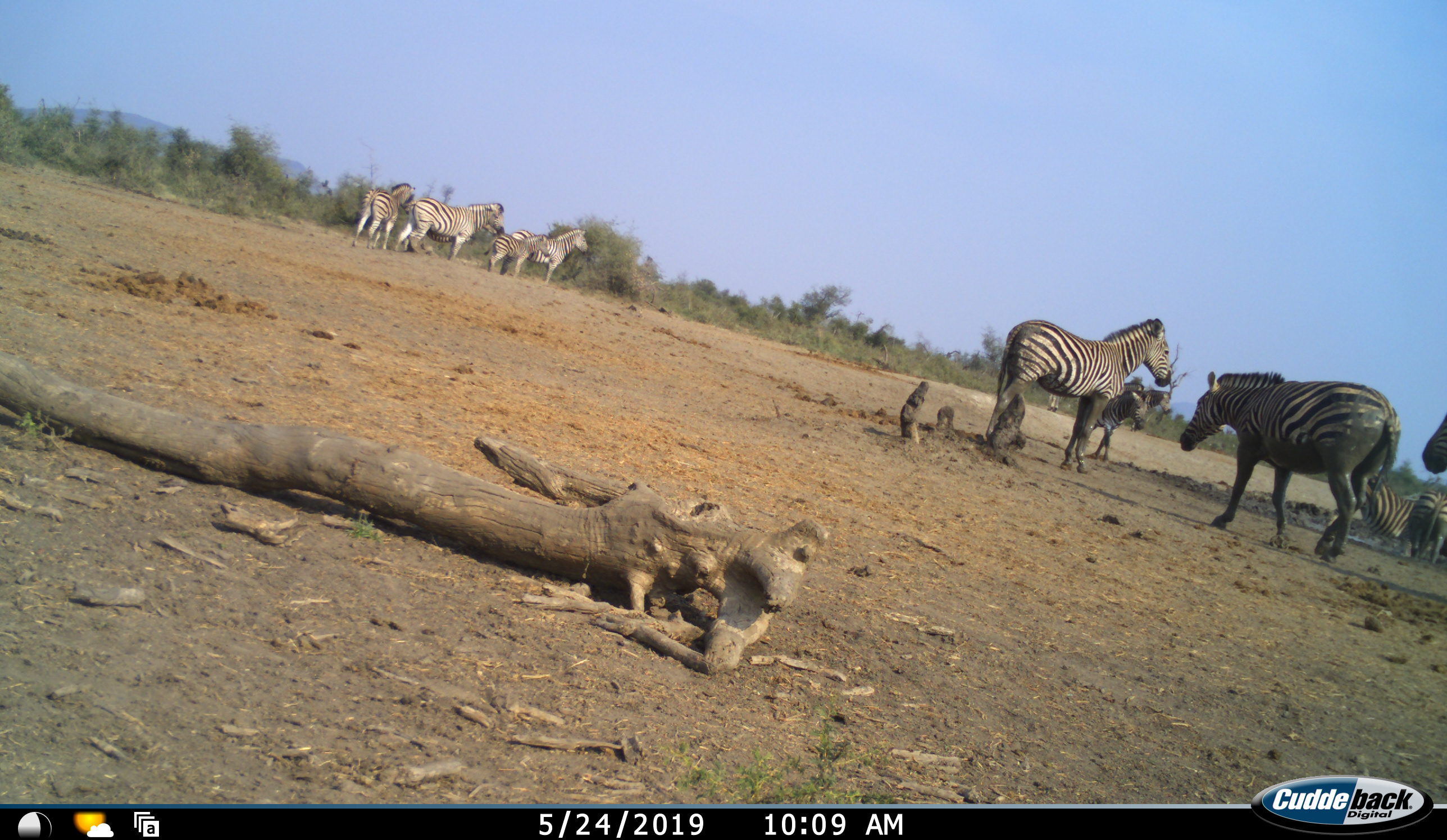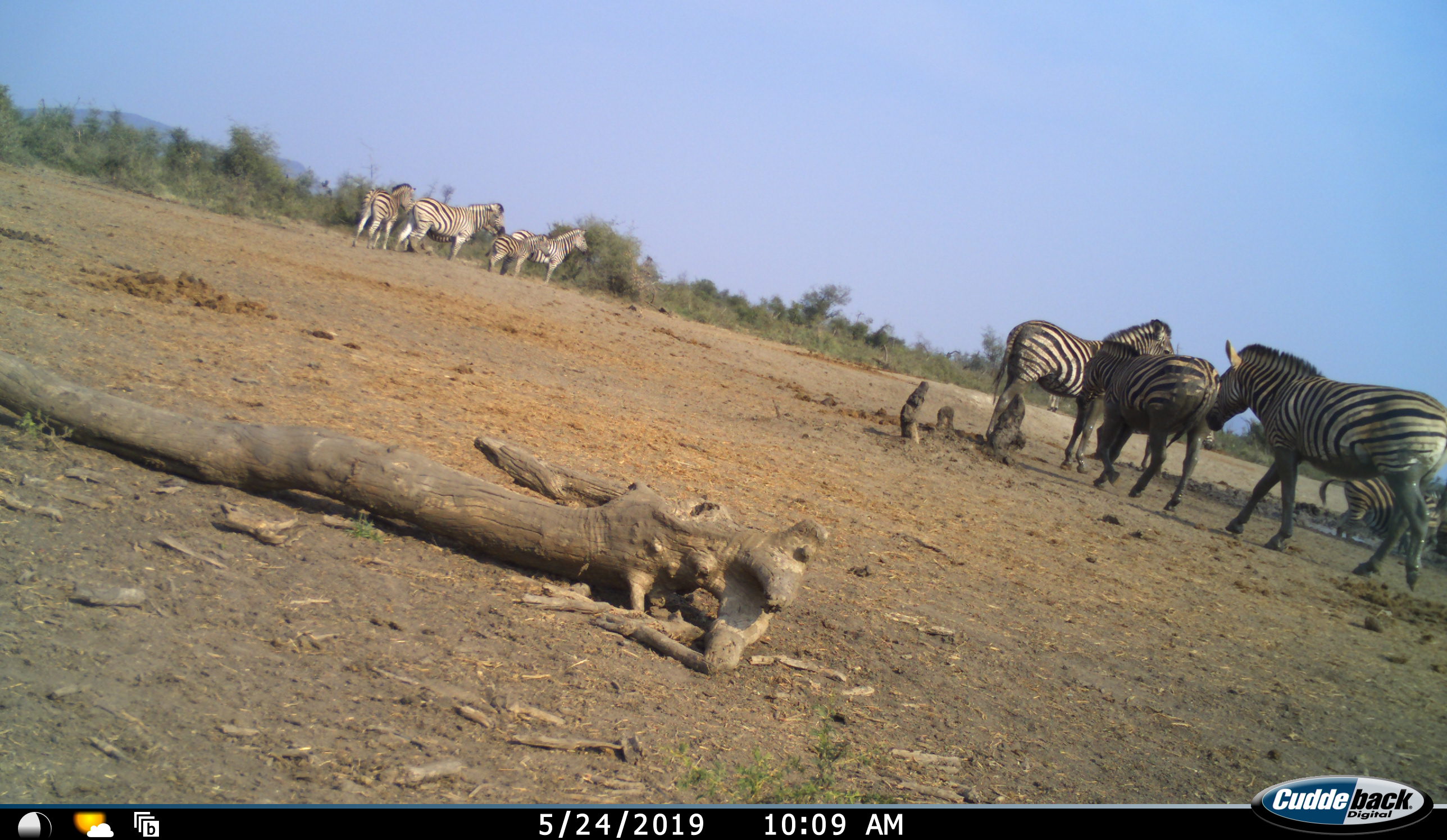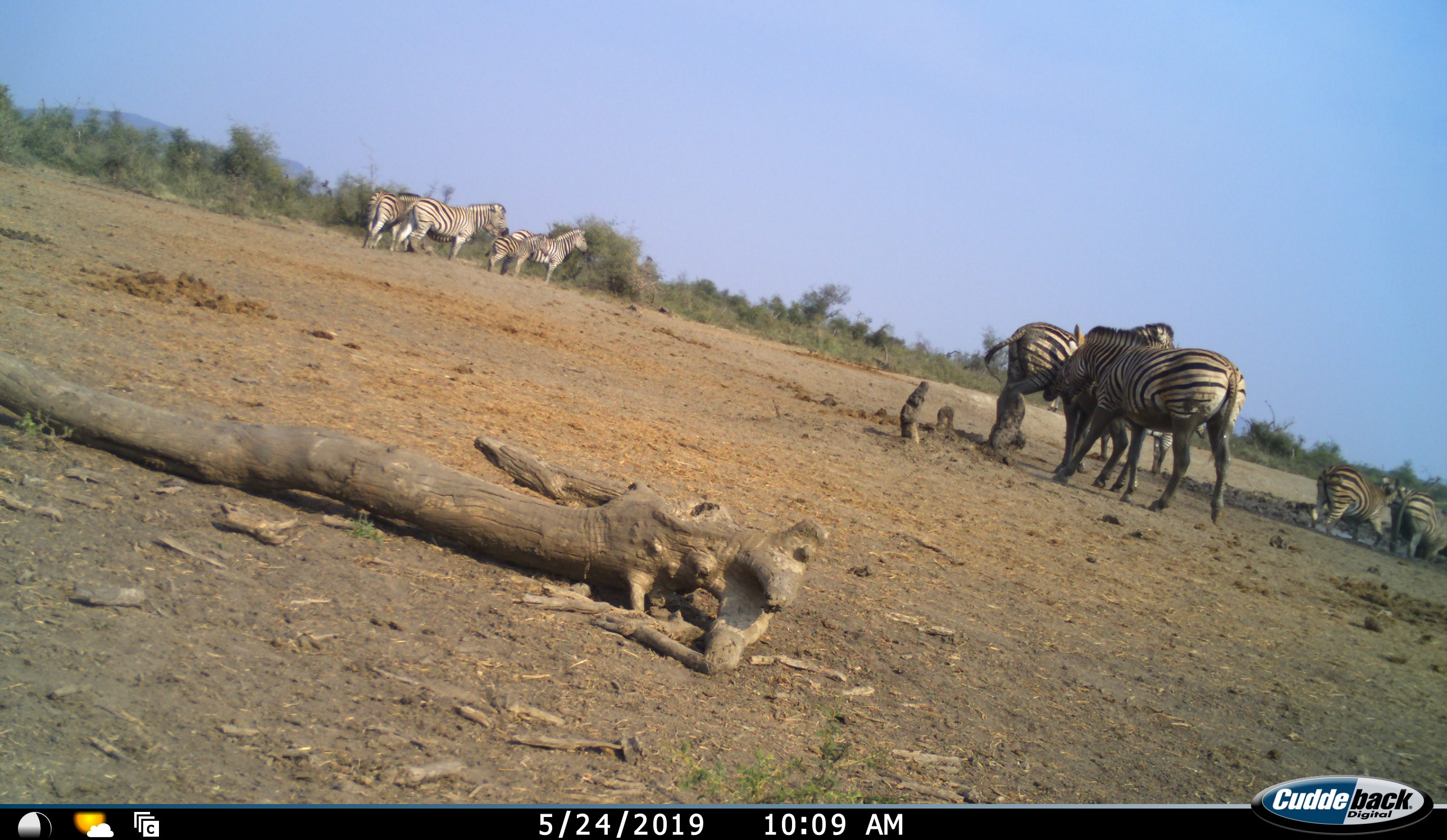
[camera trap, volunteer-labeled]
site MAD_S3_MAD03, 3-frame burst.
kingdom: Animalia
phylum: Chordata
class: Mammalia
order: Perissodactyla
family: Equidae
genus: Equus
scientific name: Equus quagga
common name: plains zebra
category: zebraplains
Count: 11-50.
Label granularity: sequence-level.